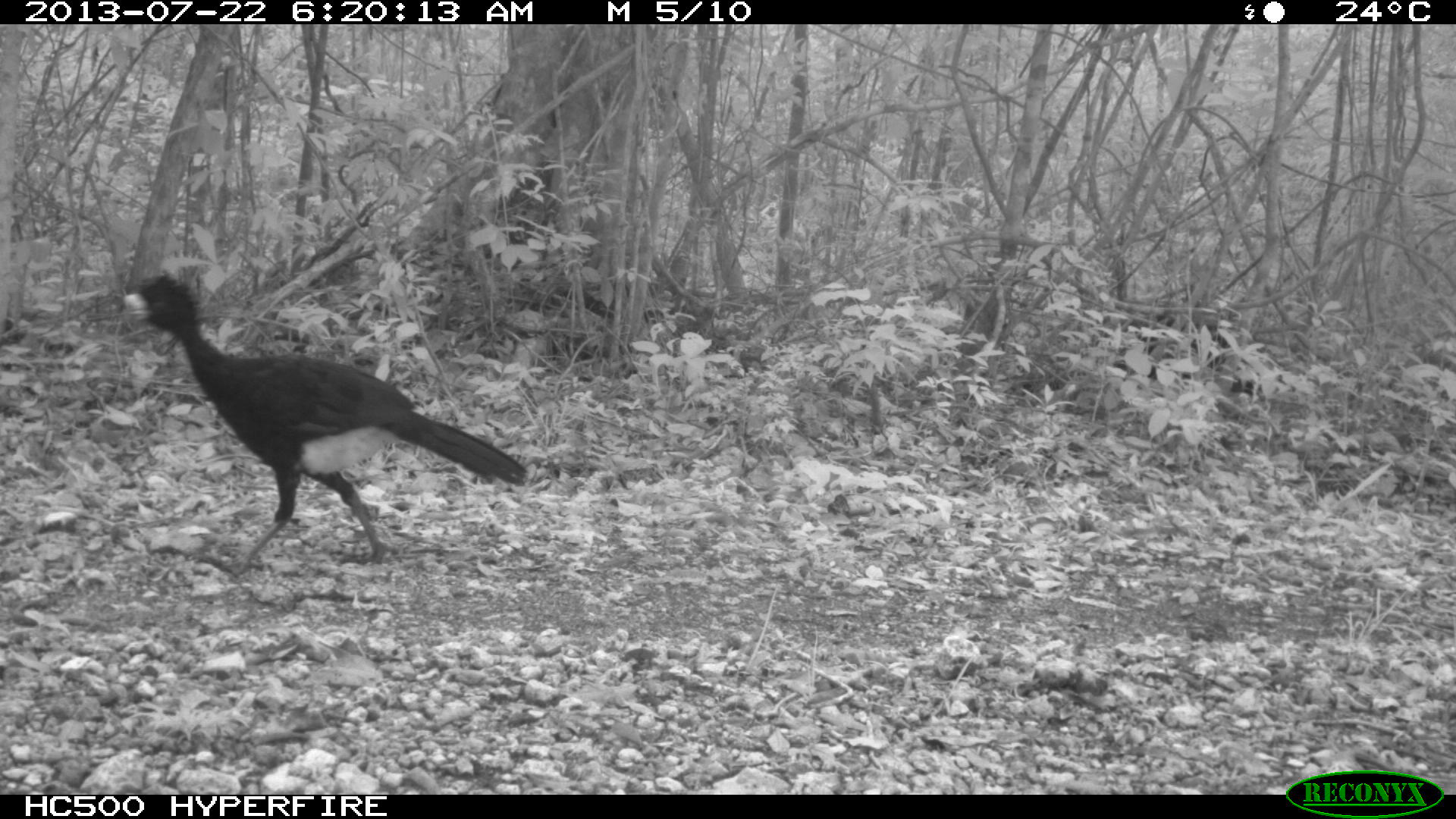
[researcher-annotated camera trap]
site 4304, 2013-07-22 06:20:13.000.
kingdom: Animalia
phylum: Chordata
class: Aves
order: Galliformes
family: Cracidae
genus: Crax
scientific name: Crax rubra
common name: great curassow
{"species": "Crax rubra (great curassow)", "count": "1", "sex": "male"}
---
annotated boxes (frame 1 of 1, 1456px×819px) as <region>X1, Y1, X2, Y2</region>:
crax rubra: <region>119, 272, 527, 575</region>